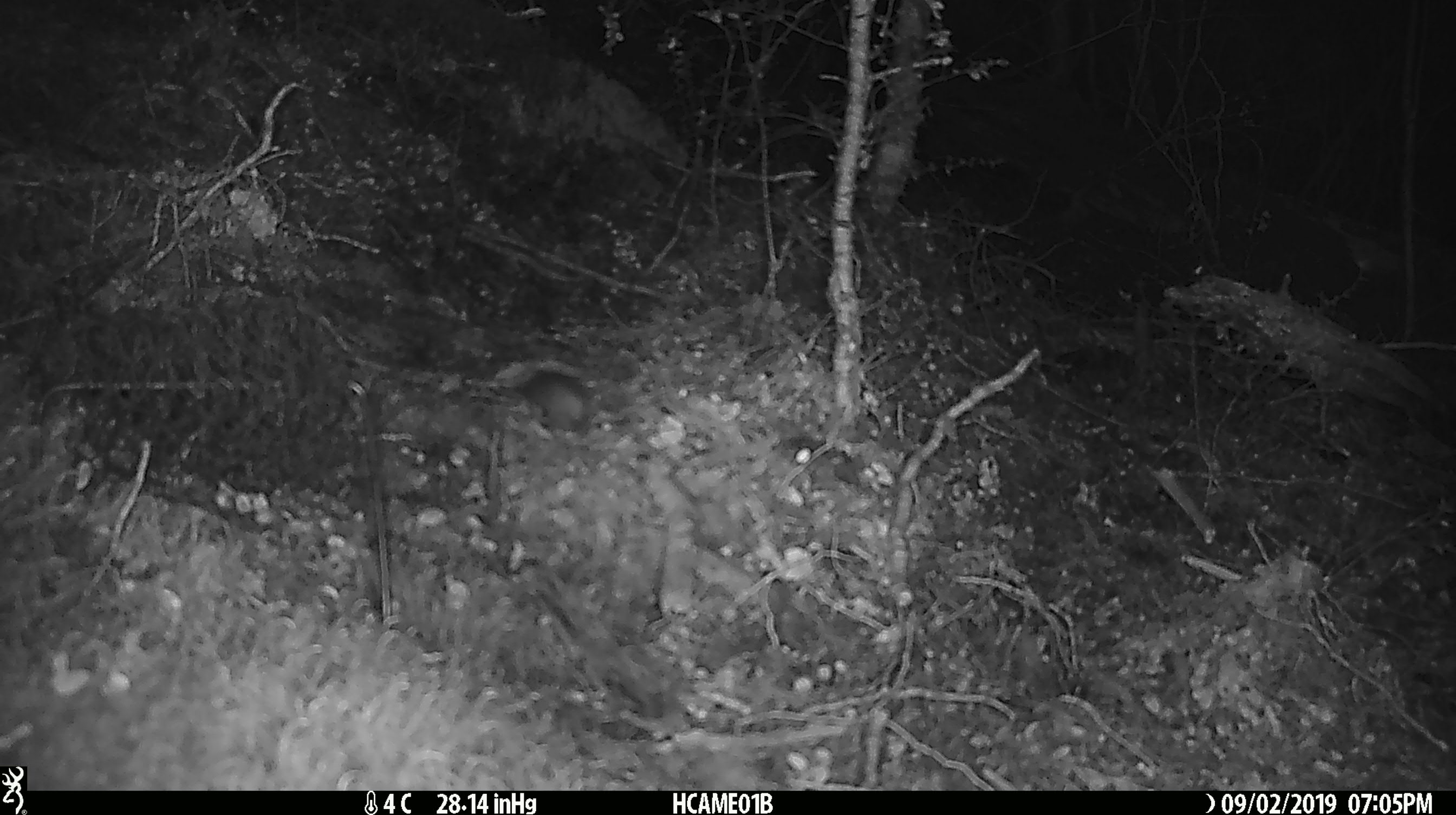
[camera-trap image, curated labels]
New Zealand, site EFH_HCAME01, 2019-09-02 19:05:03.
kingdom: Animalia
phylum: Chordata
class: Mammalia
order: Rodentia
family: Muridae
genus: Mus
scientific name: Mus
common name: mouse